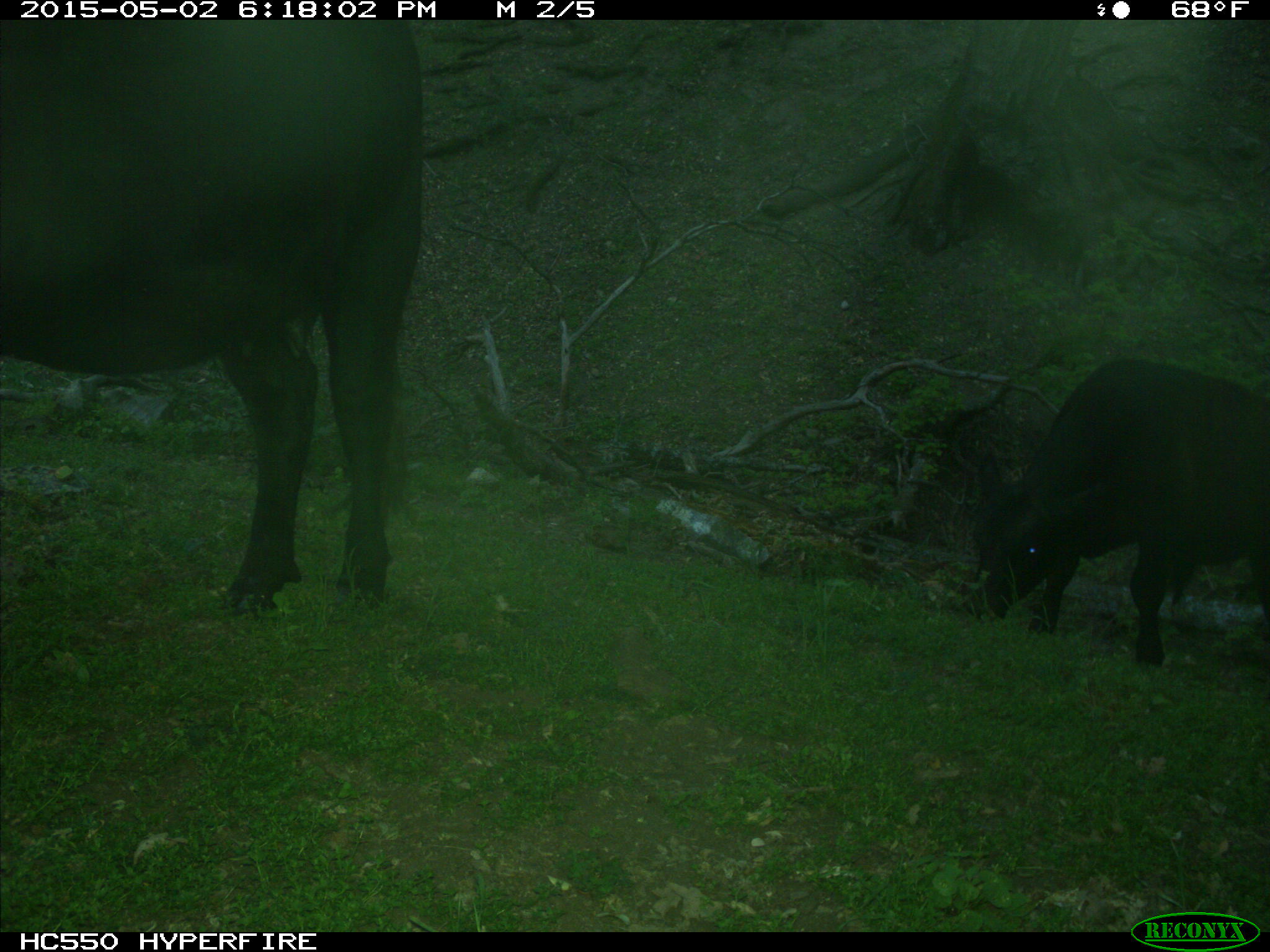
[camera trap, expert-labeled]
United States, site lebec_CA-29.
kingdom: Animalia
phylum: Chordata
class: Mammalia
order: Artiodactyla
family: Bovidae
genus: Bos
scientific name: Bos taurus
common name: domestic cow